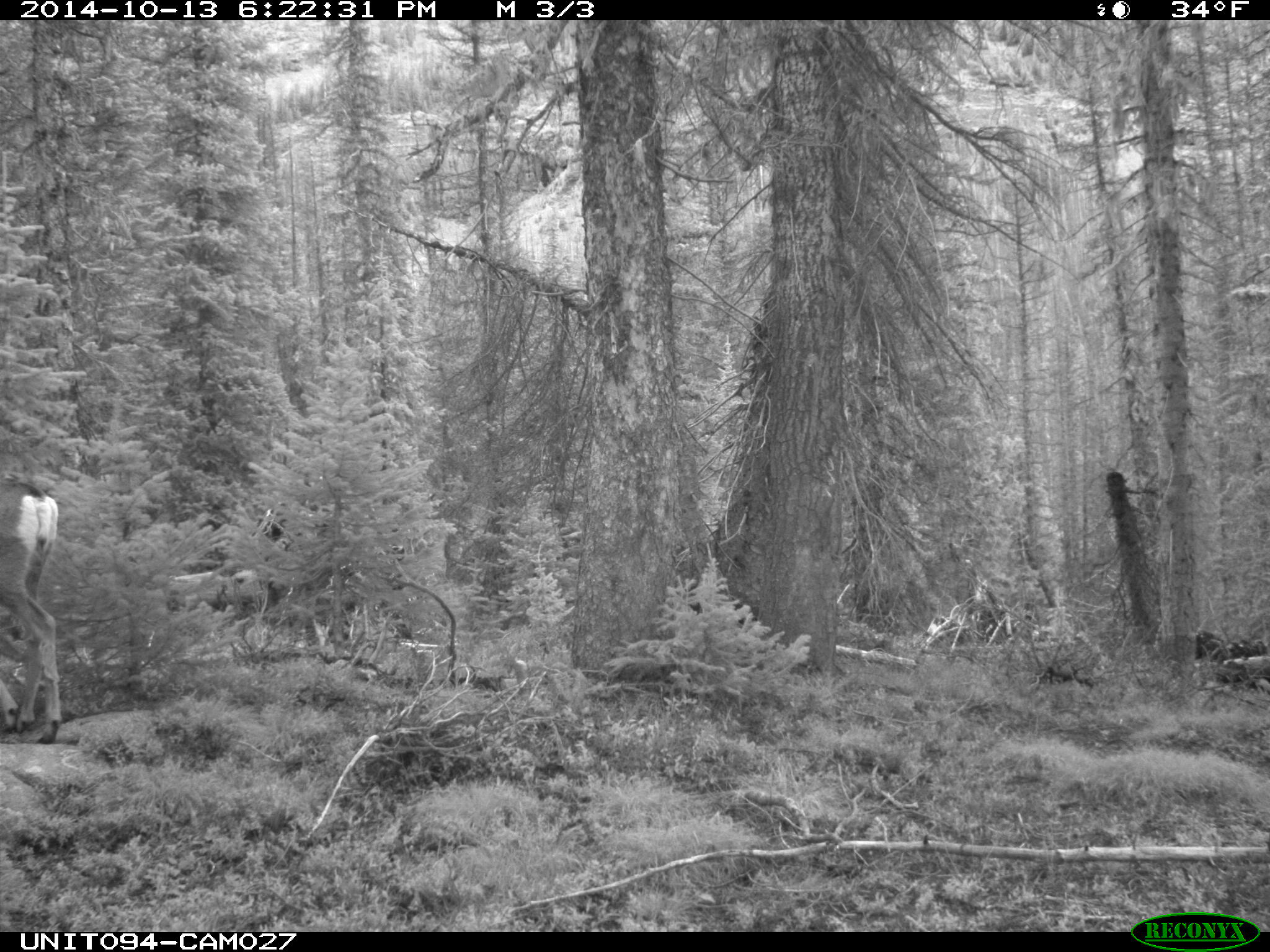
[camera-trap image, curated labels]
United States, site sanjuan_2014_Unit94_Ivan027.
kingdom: Animalia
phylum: Chordata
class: Mammalia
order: Artiodactyla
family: Cervidae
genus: Odocoileus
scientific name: Odocoileus hemionus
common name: mule deer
Odocoileus hemionus (mule deer).